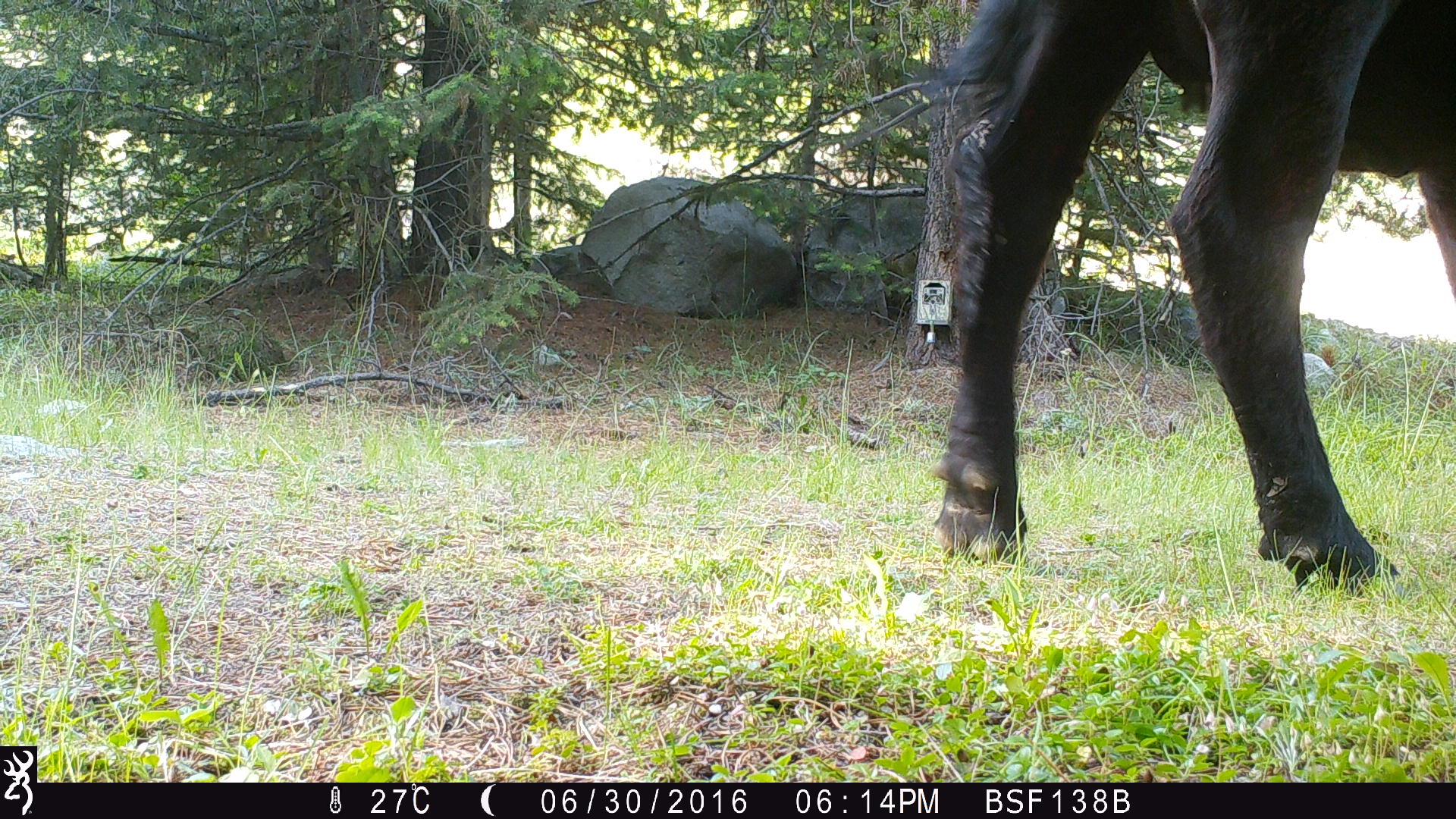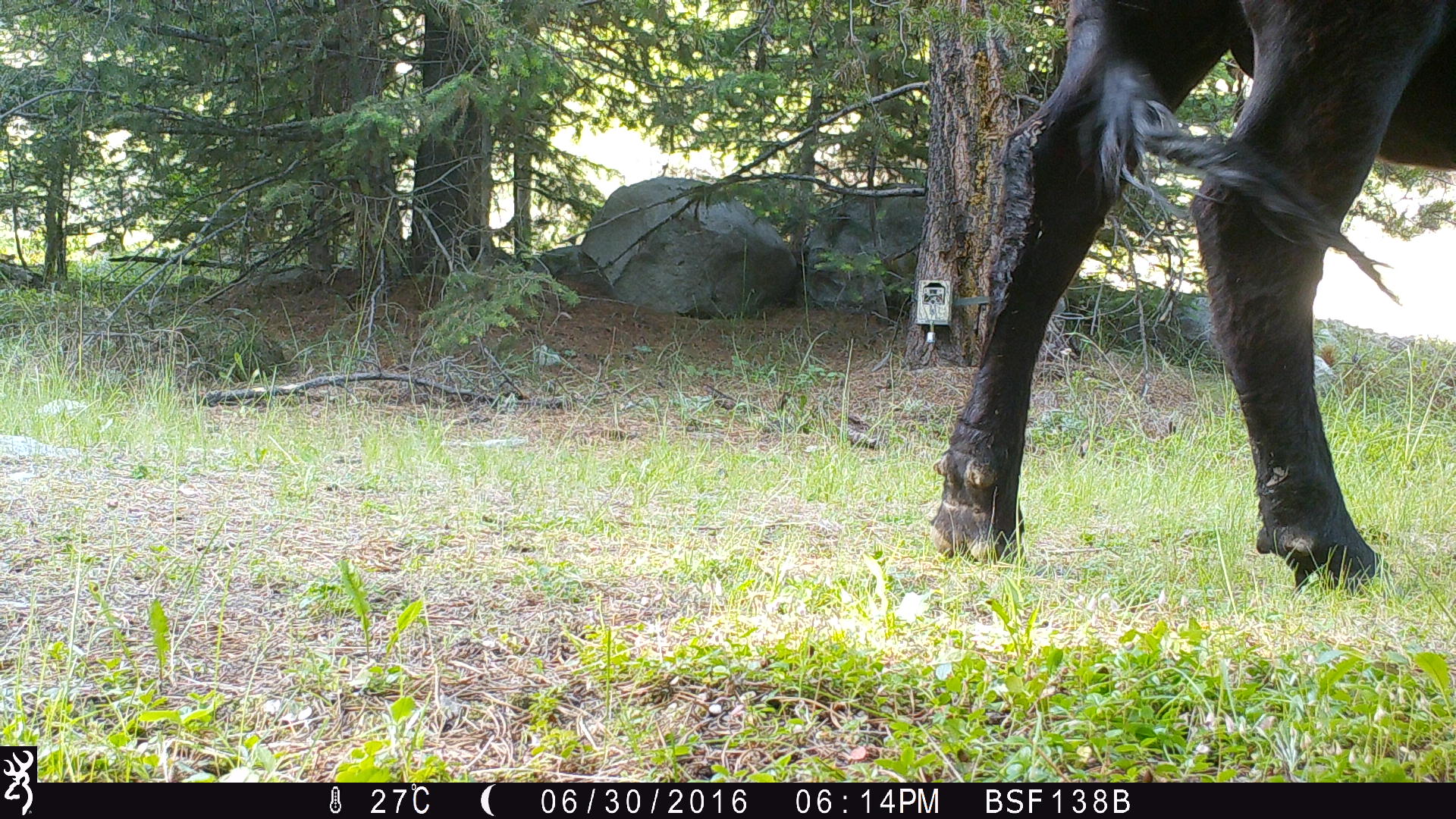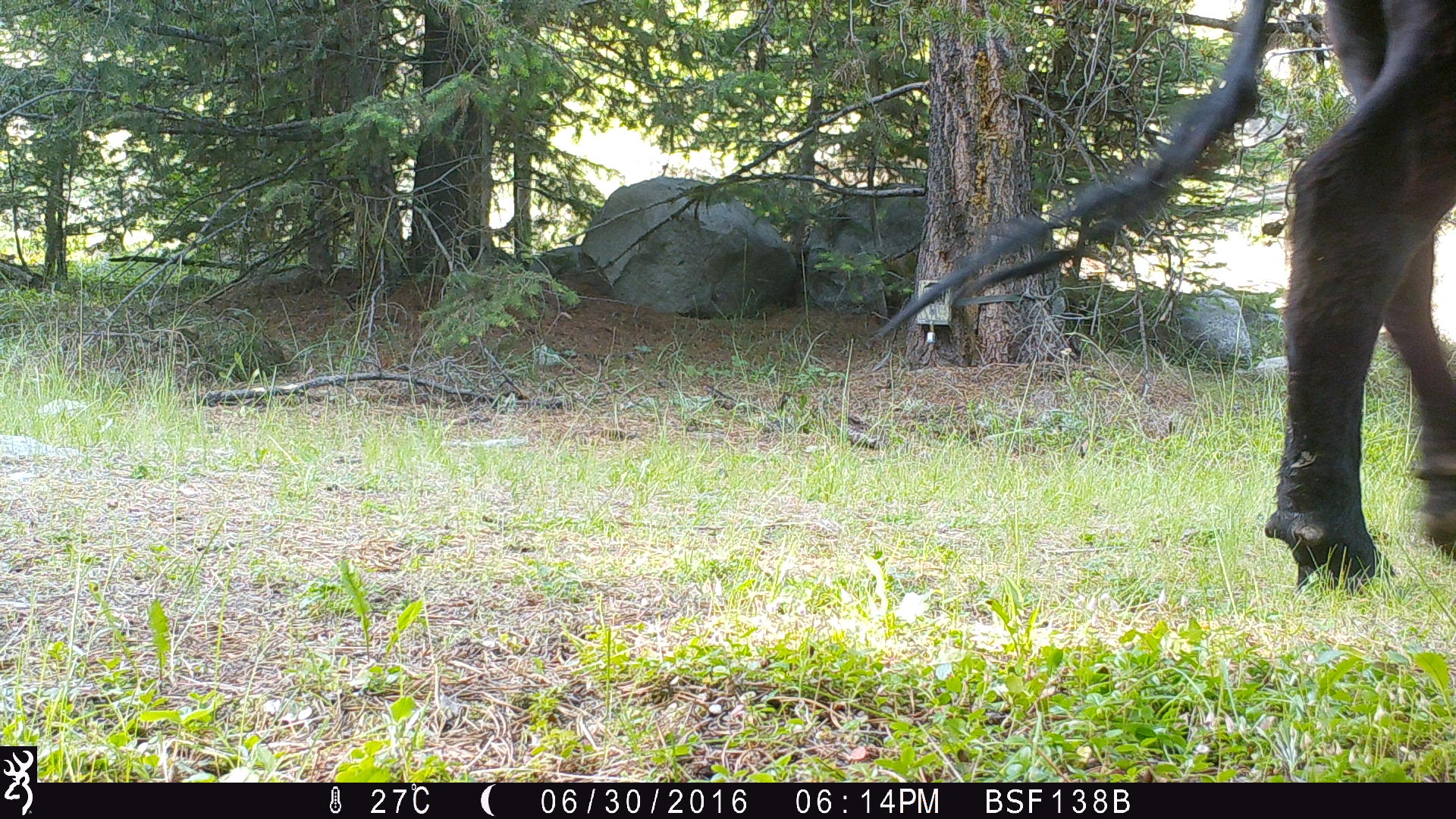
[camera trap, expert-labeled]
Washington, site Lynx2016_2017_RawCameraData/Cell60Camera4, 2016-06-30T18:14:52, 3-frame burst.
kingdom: Animalia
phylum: Chordata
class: Mammalia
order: Artiodactyla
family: Bovidae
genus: Bos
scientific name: Bos taurus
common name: domestic cattle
Domestic cattle (Bos taurus). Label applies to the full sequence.